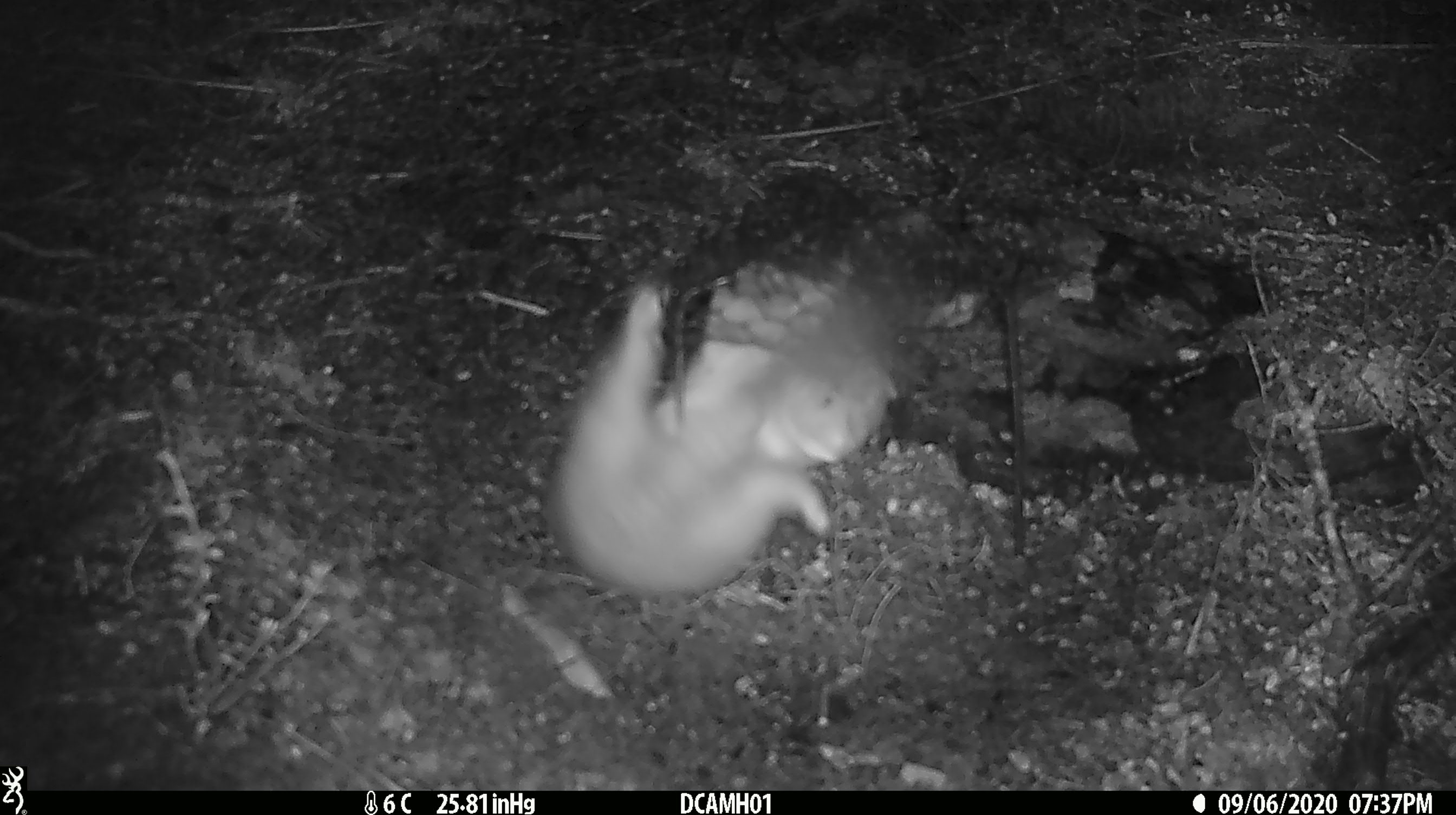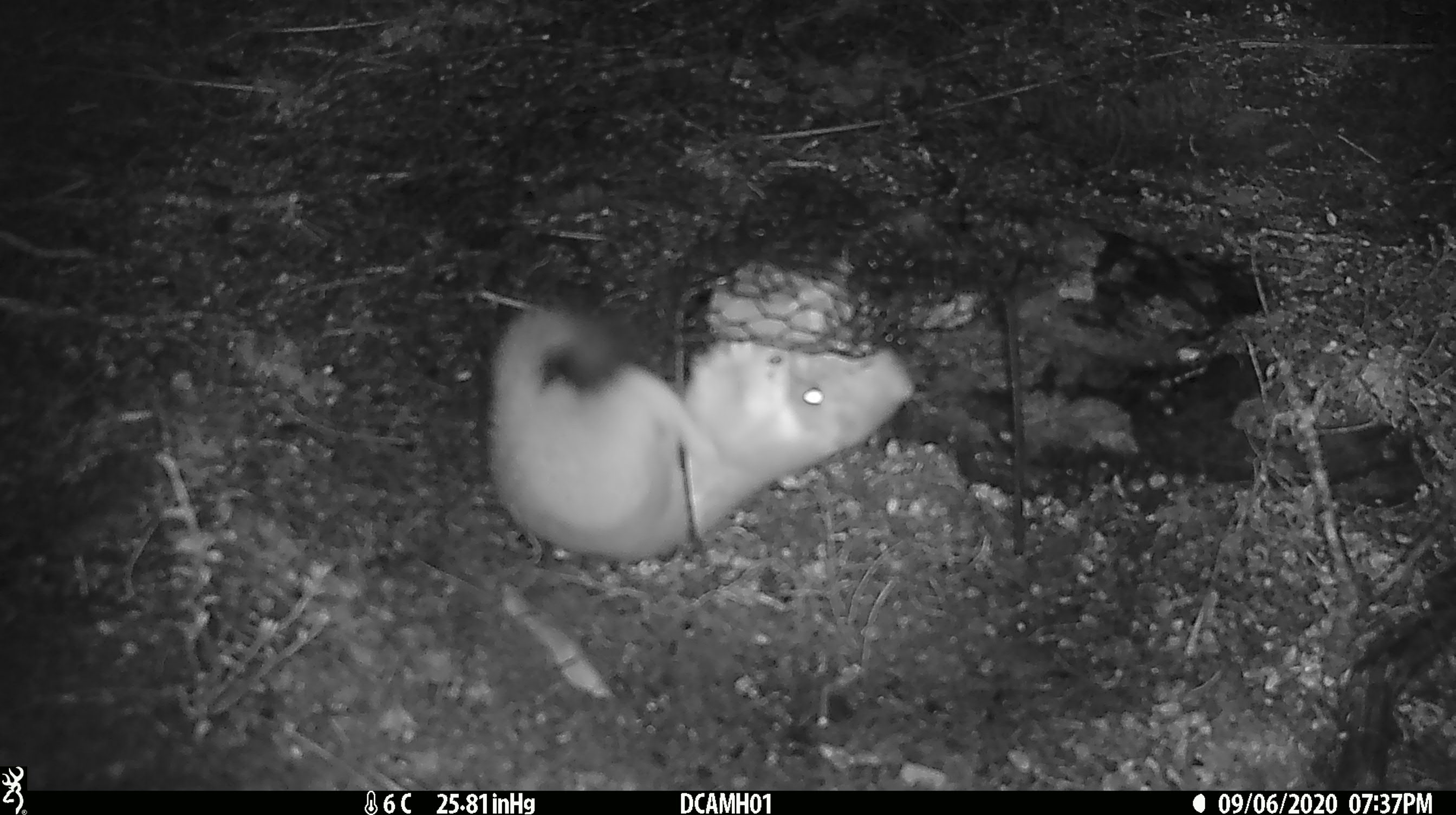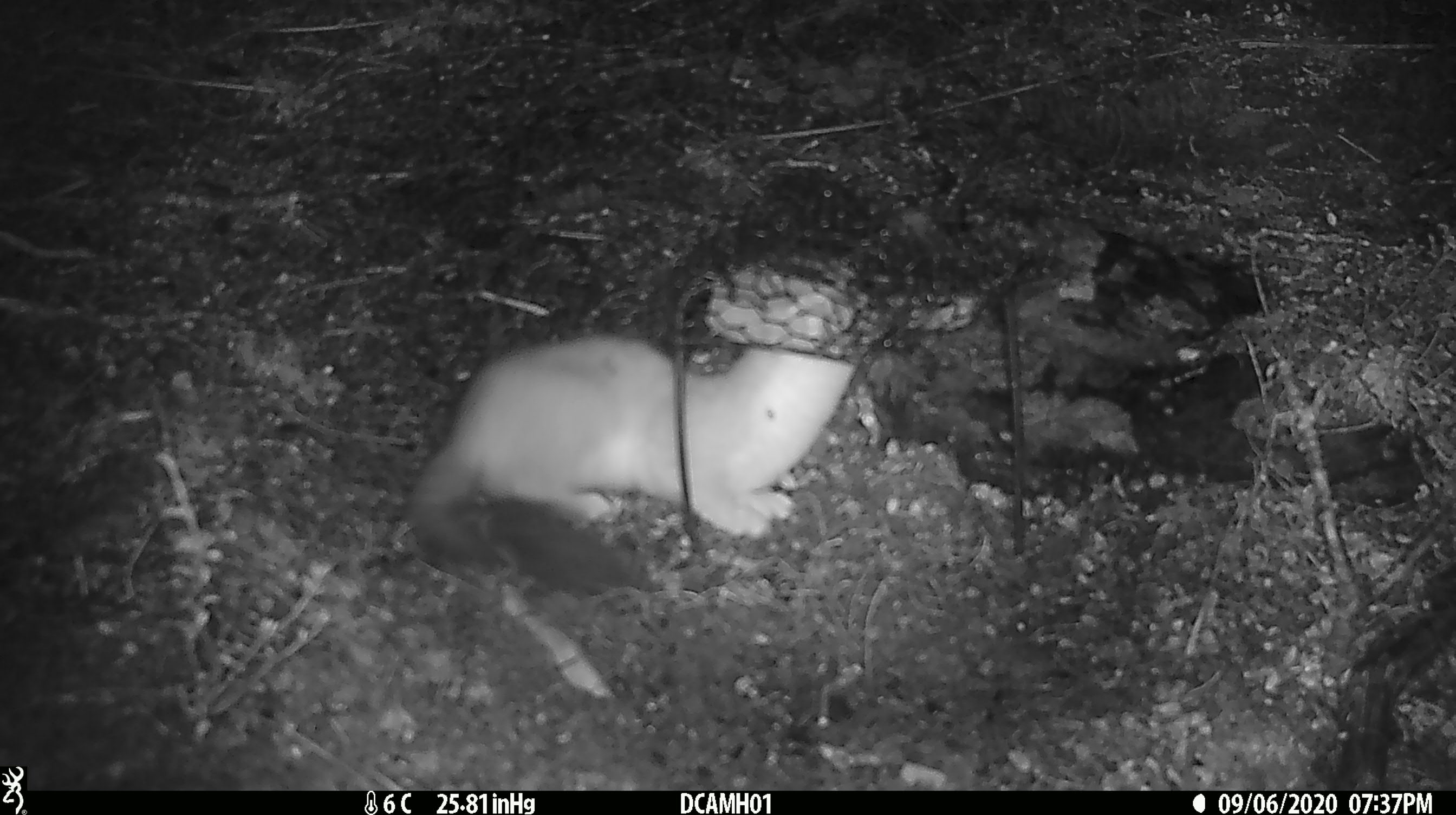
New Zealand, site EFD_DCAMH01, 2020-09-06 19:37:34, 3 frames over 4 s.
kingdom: Animalia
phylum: Chordata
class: Mammalia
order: Carnivora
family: Mustelidae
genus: Mustela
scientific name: Mustela erminea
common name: stoat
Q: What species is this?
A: Stoat (Mustela erminea).